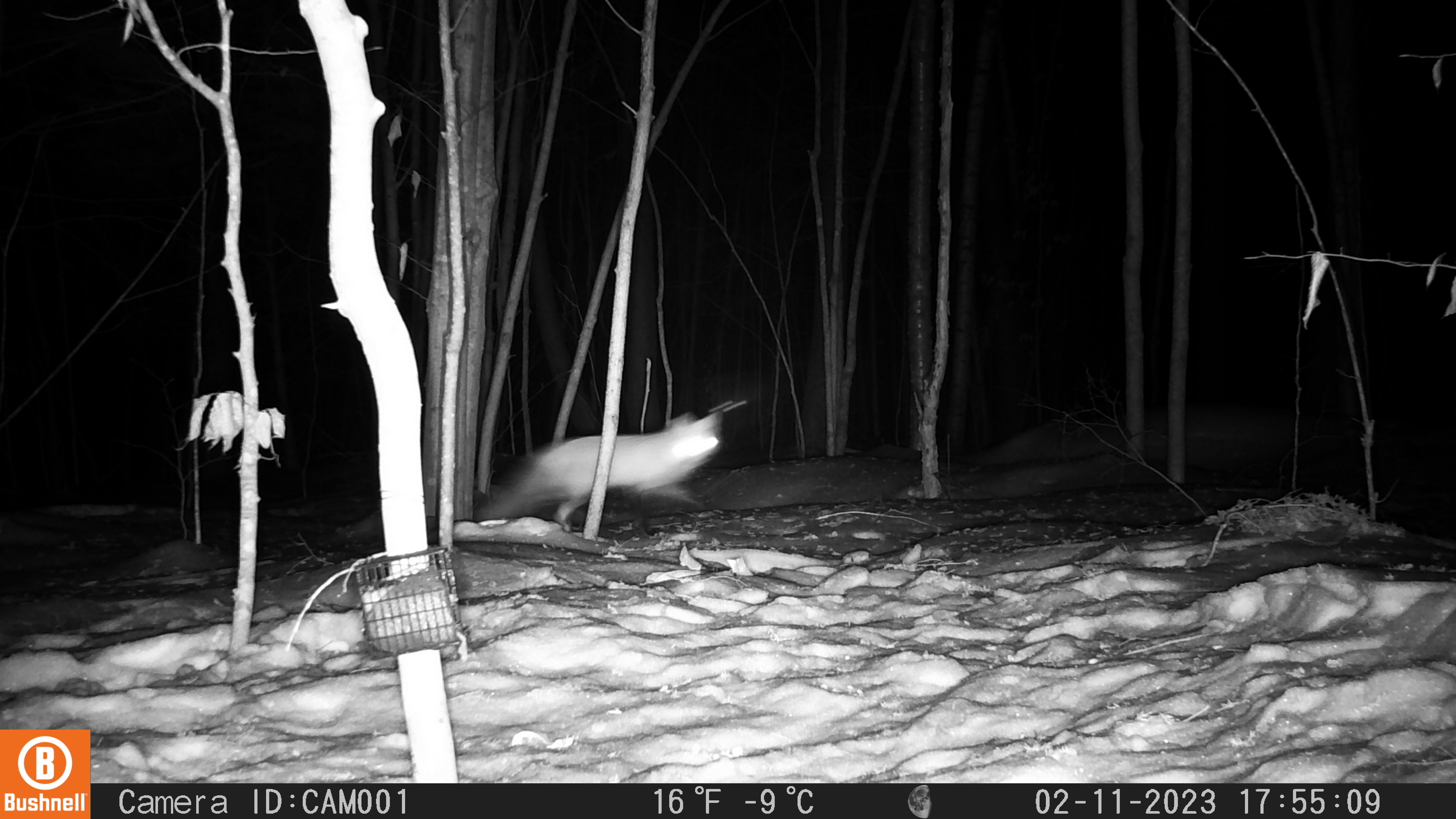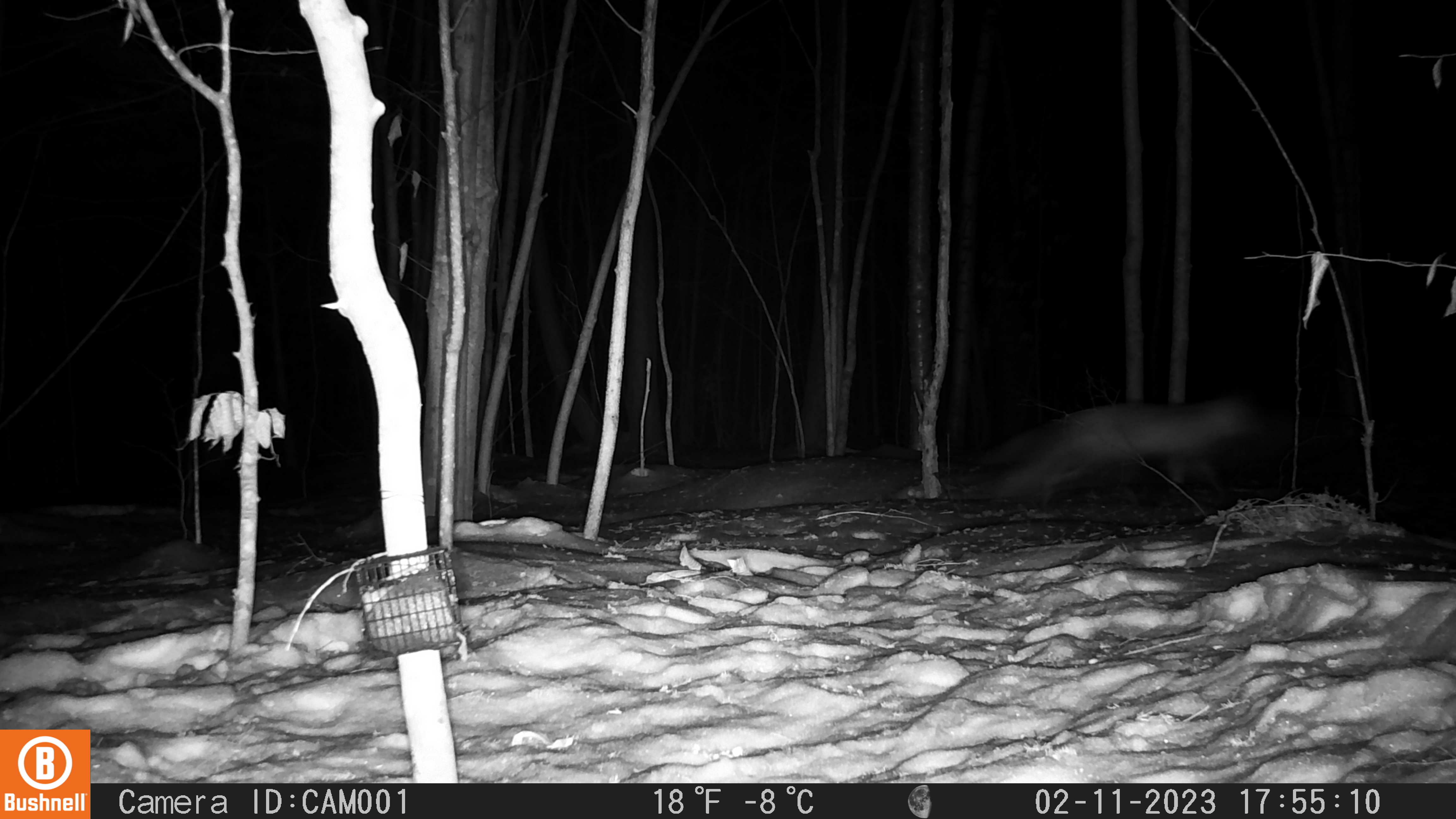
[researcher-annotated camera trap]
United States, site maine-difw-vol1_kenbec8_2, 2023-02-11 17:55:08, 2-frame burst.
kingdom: Animalia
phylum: Chordata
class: Mammalia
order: Carnivora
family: Canidae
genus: Vulpes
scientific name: Vulpes vulpes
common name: red fox